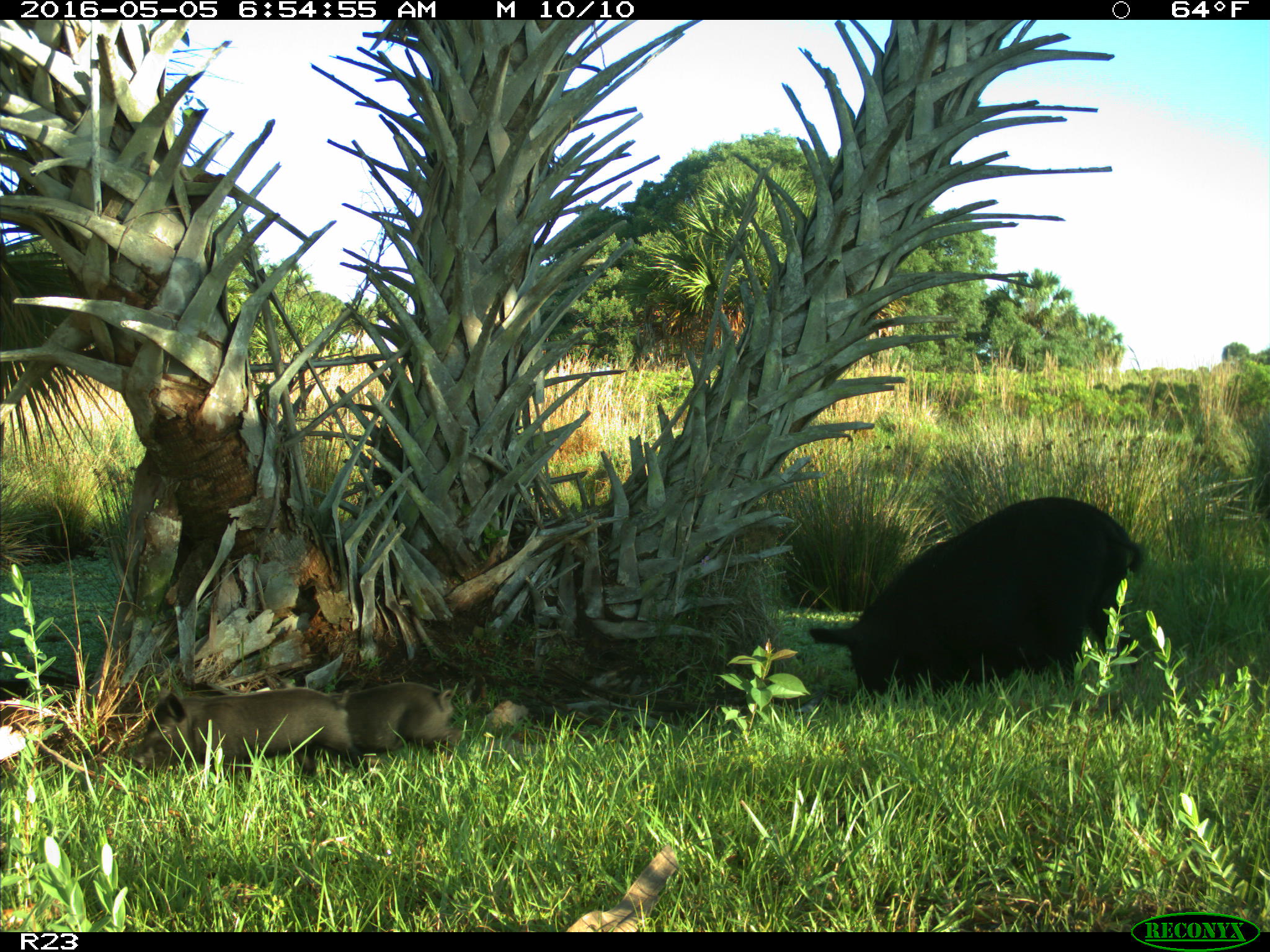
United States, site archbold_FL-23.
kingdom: Animalia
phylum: Chordata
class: Mammalia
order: Artiodactyla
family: Suidae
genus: Sus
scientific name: Sus scrofa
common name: wild boar